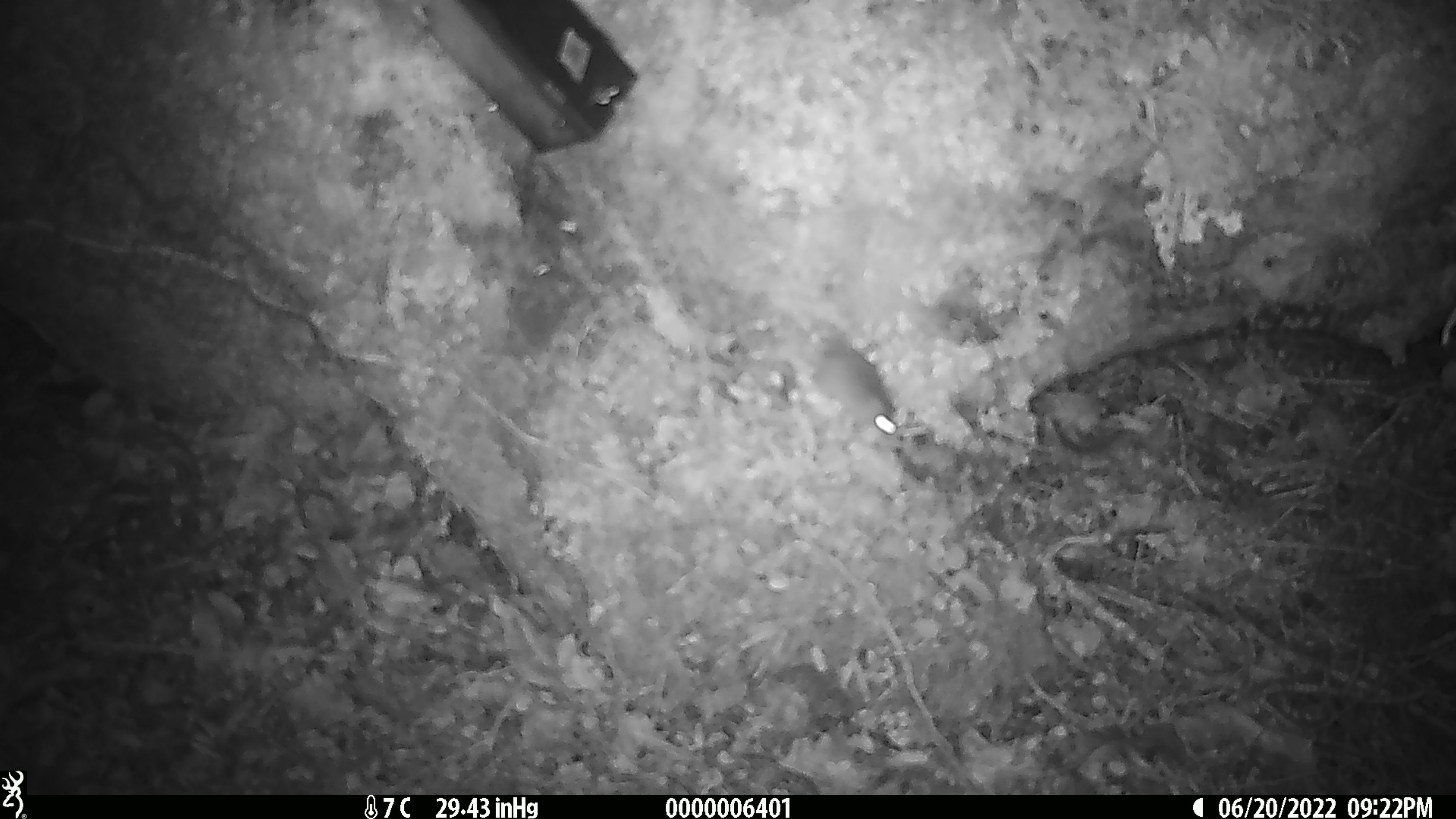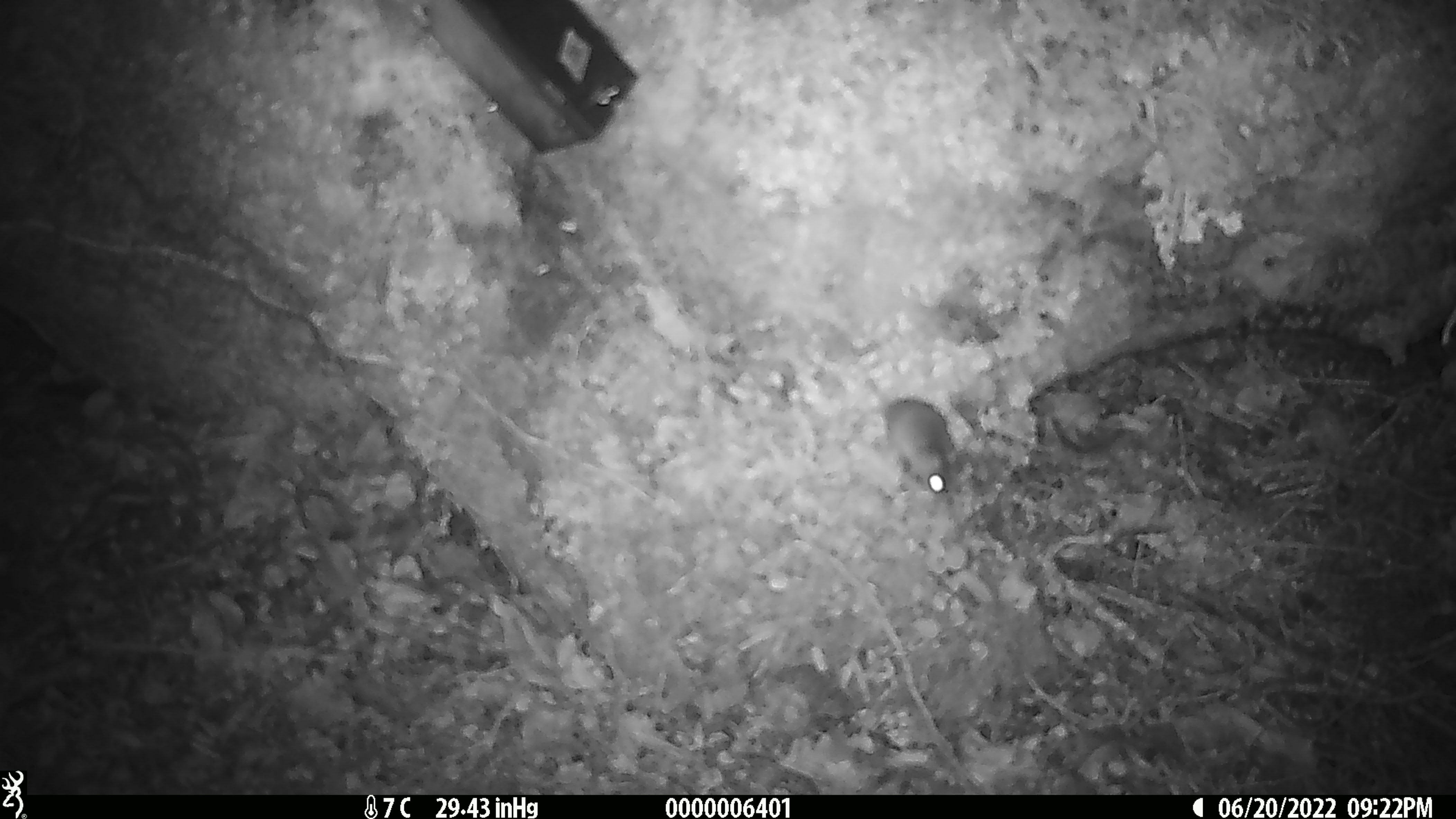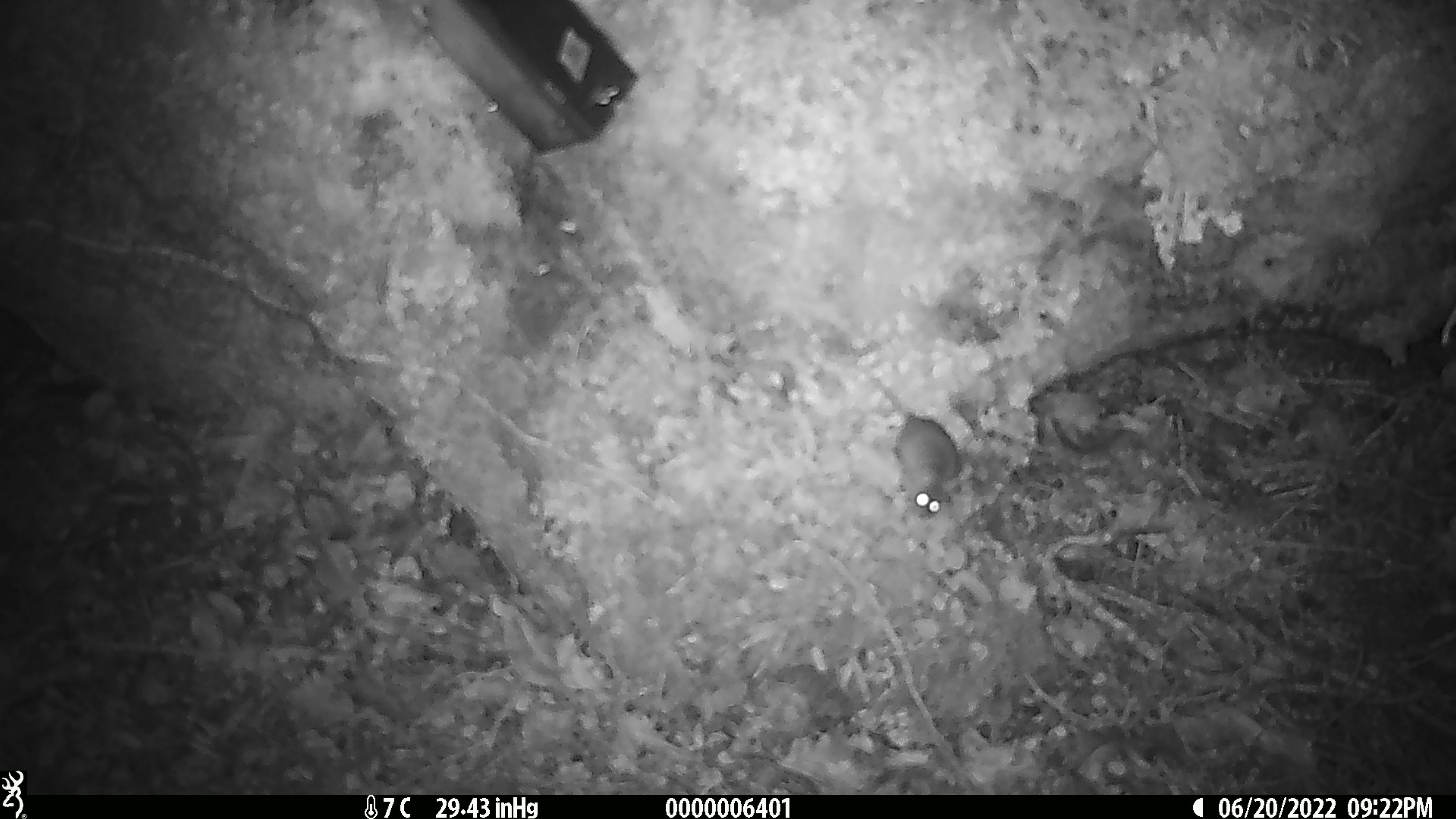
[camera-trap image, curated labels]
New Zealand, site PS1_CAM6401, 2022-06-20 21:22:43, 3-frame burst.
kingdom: Animalia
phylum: Chordata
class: Mammalia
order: Rodentia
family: Muridae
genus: Mus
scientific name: Mus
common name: mouse